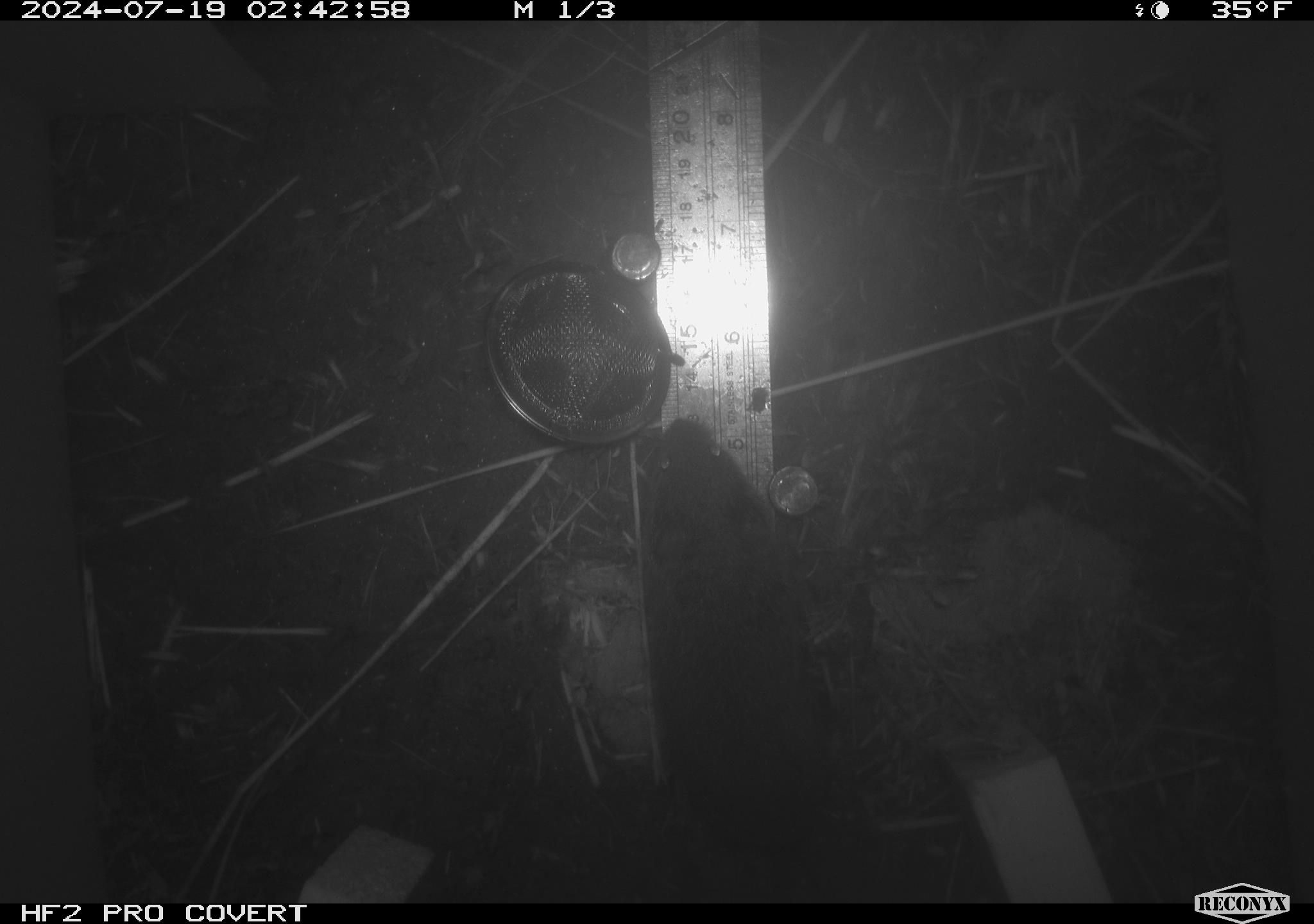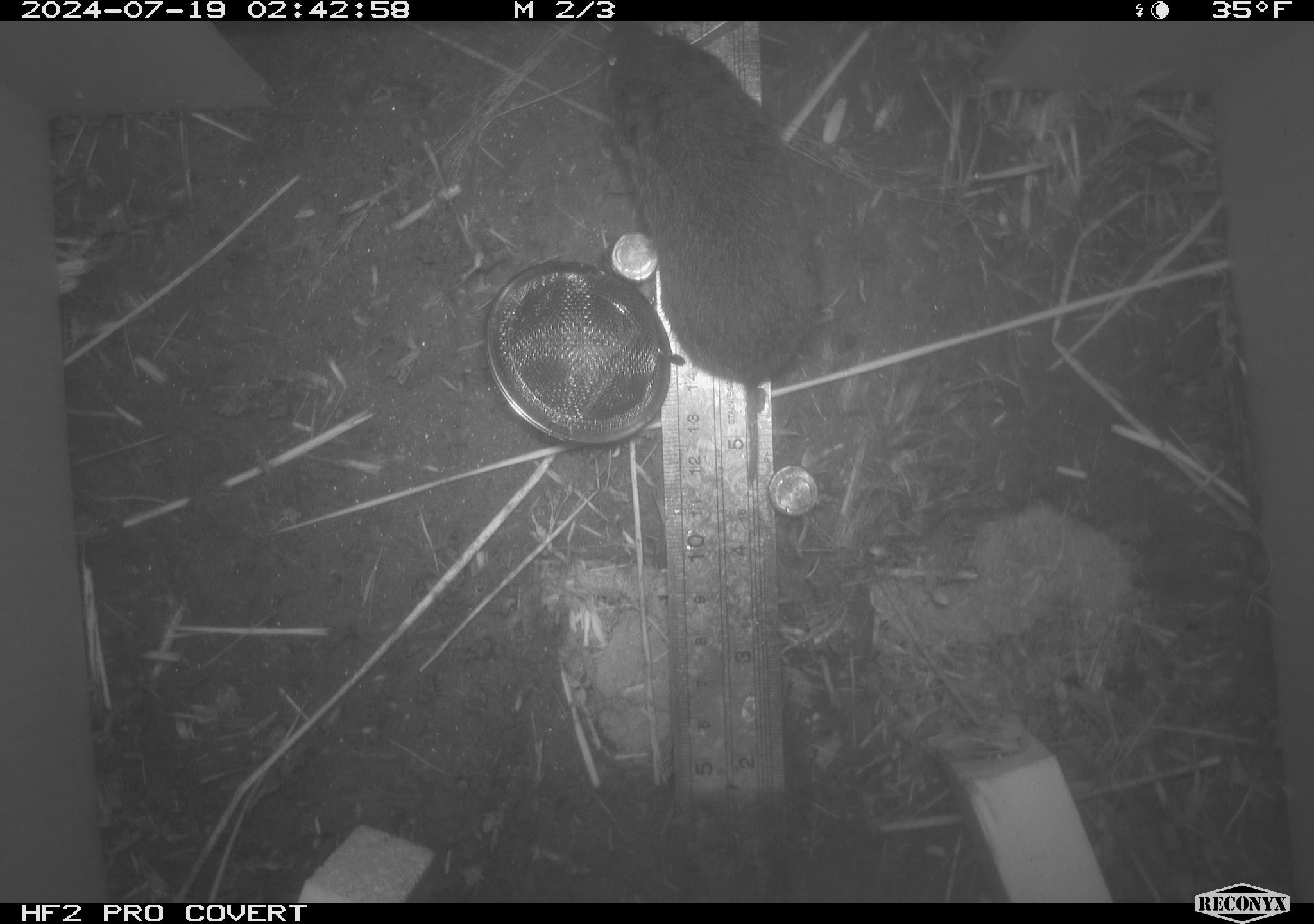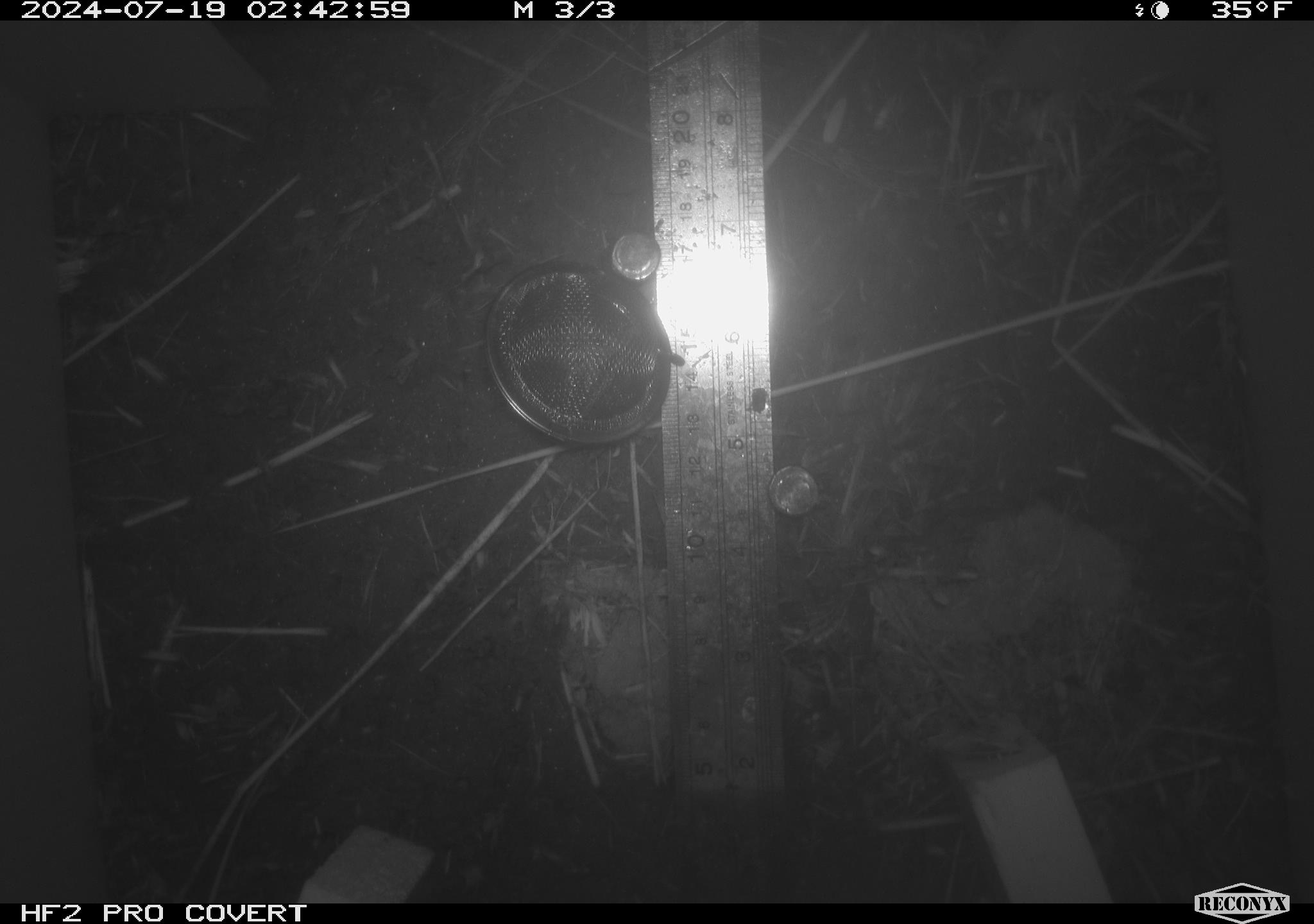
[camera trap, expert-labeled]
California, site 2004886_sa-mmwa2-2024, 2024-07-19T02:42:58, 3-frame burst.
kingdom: Animalia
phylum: Chordata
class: Mammalia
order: Rodentia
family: Cricetidae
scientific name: Arvicolinae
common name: voles, lemmings, and muskrats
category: arvicolinae subfamily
Arvicolinae subfamily (voles, lemmings, and muskrats) (Arvicolinae).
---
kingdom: Animalia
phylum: Chordata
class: Mammalia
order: Rodentia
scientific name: Rodentia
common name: mouse species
Mouse species (Rodentia).